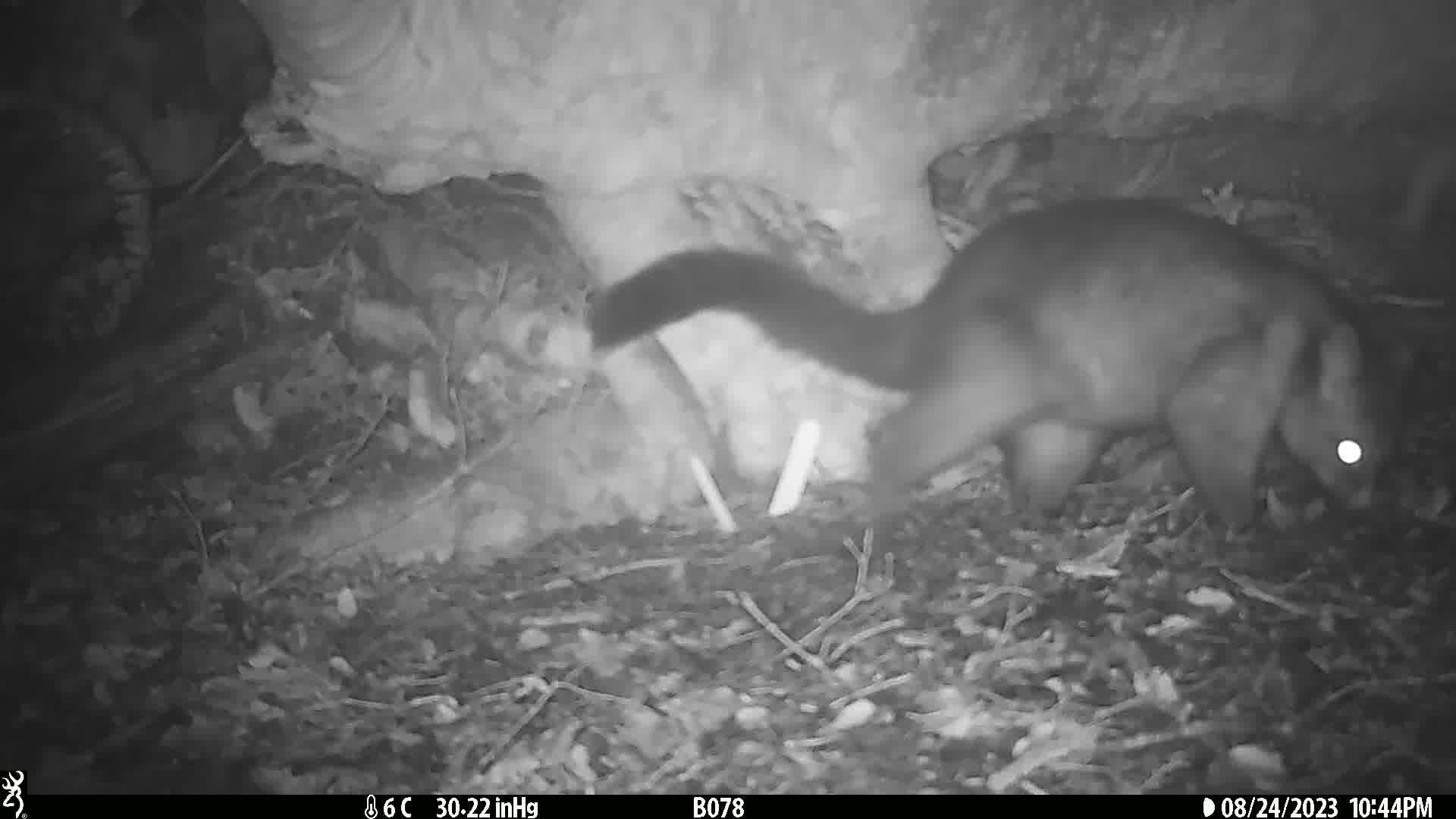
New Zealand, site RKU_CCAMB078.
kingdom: Animalia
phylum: Chordata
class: Mammalia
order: Diprotodontia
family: Phalangeridae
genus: Trichosurus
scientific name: Trichosurus vulpecula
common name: common brushtail possum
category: possum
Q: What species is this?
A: Possum (common brushtail possum) (Trichosurus vulpecula).